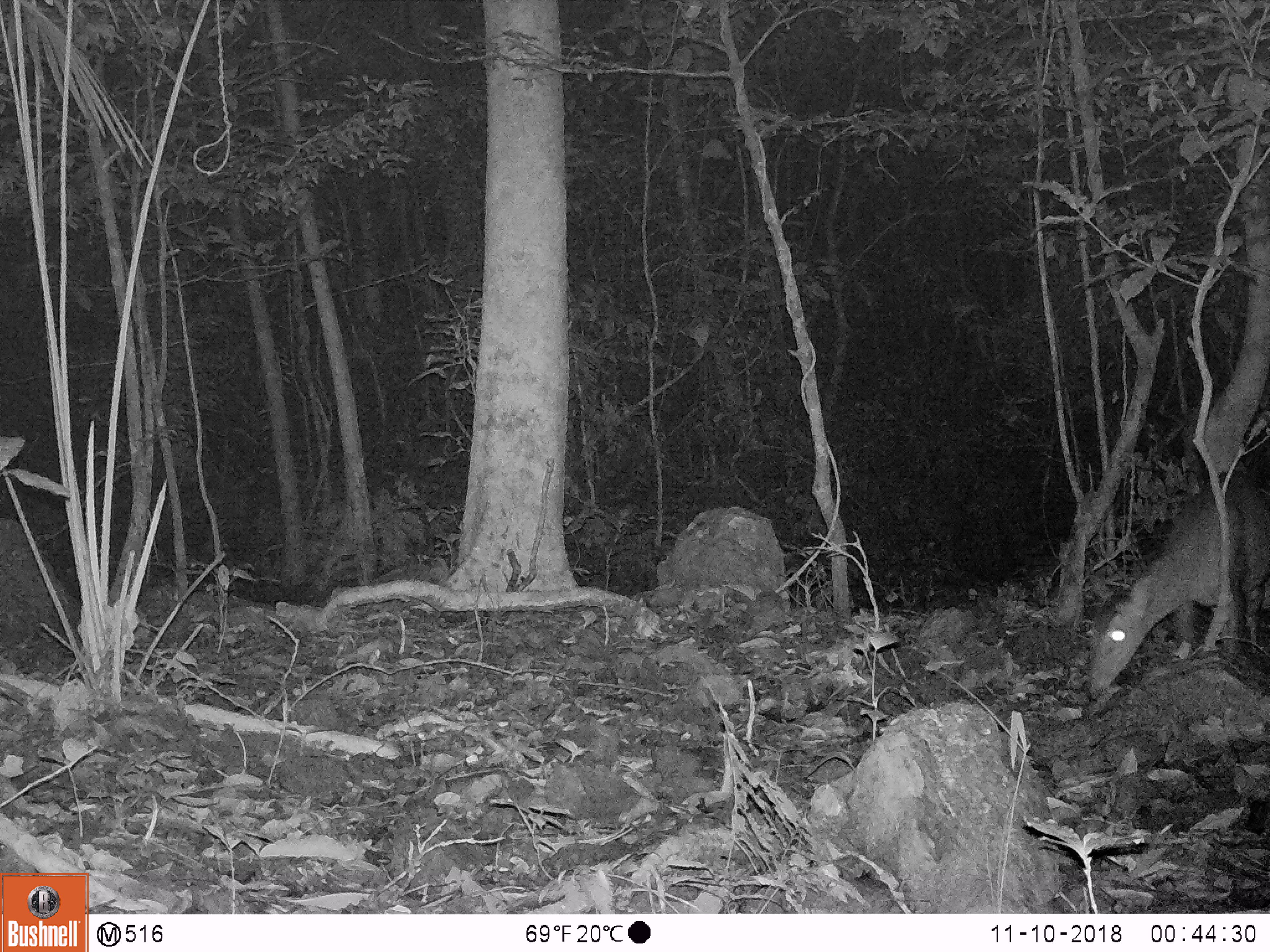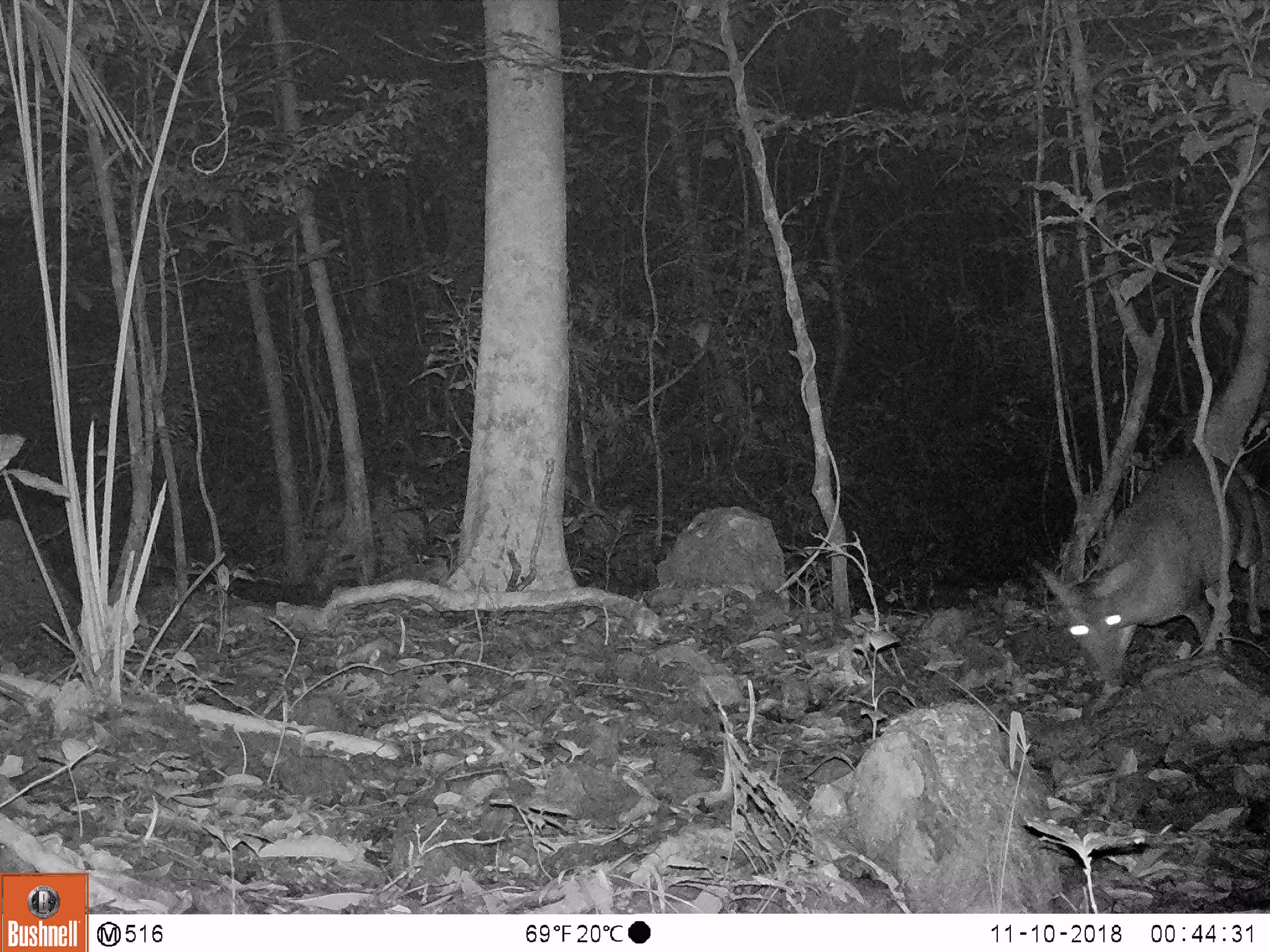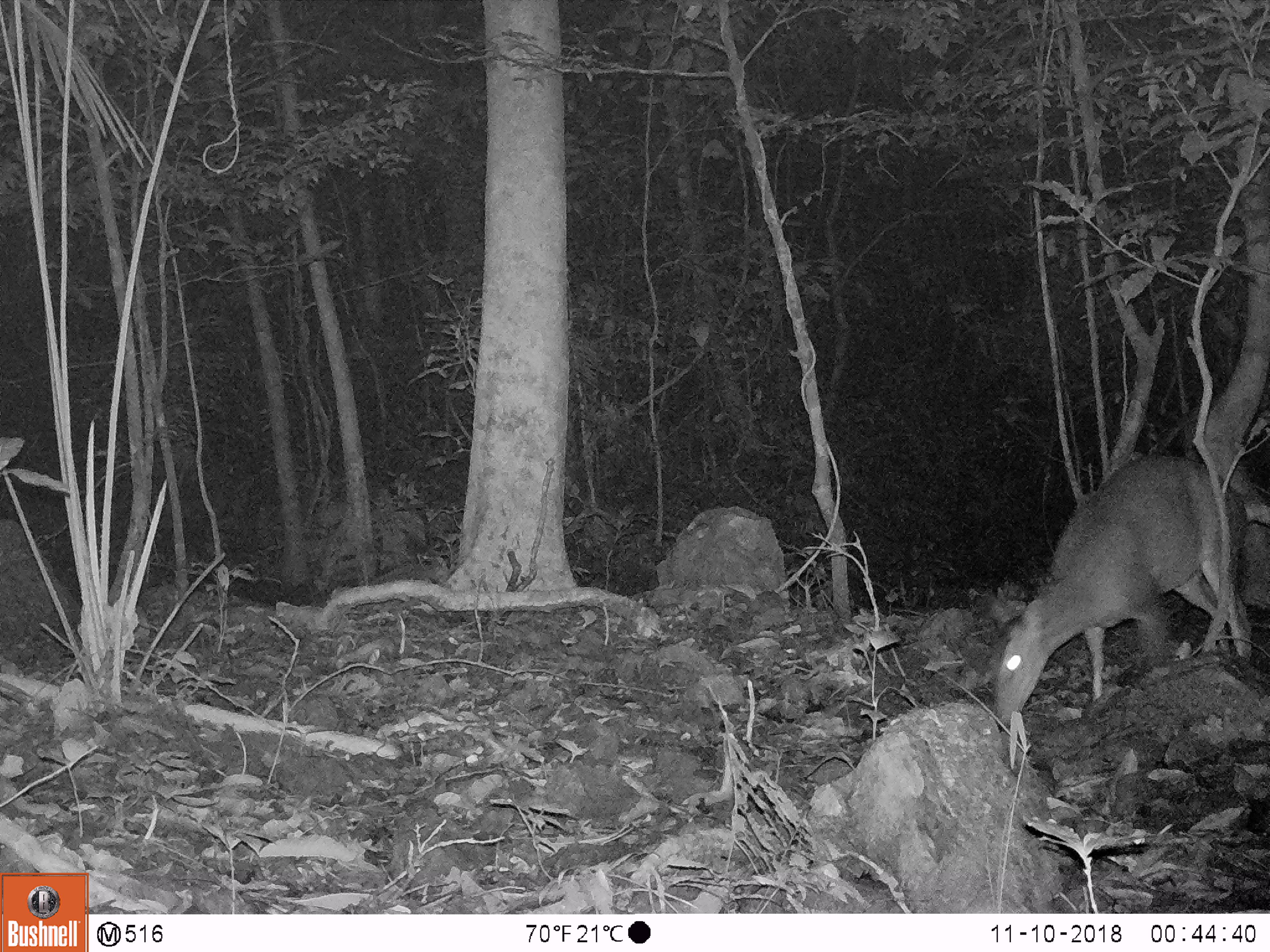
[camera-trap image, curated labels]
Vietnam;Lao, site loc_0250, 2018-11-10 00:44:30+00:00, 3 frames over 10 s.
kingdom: Animalia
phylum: Chordata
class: Mammalia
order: Artiodactyla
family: Cervidae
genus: Muntiacus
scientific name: Muntiacus vuquangensis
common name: large-antlered muntjac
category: large antlered muntjac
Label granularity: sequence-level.